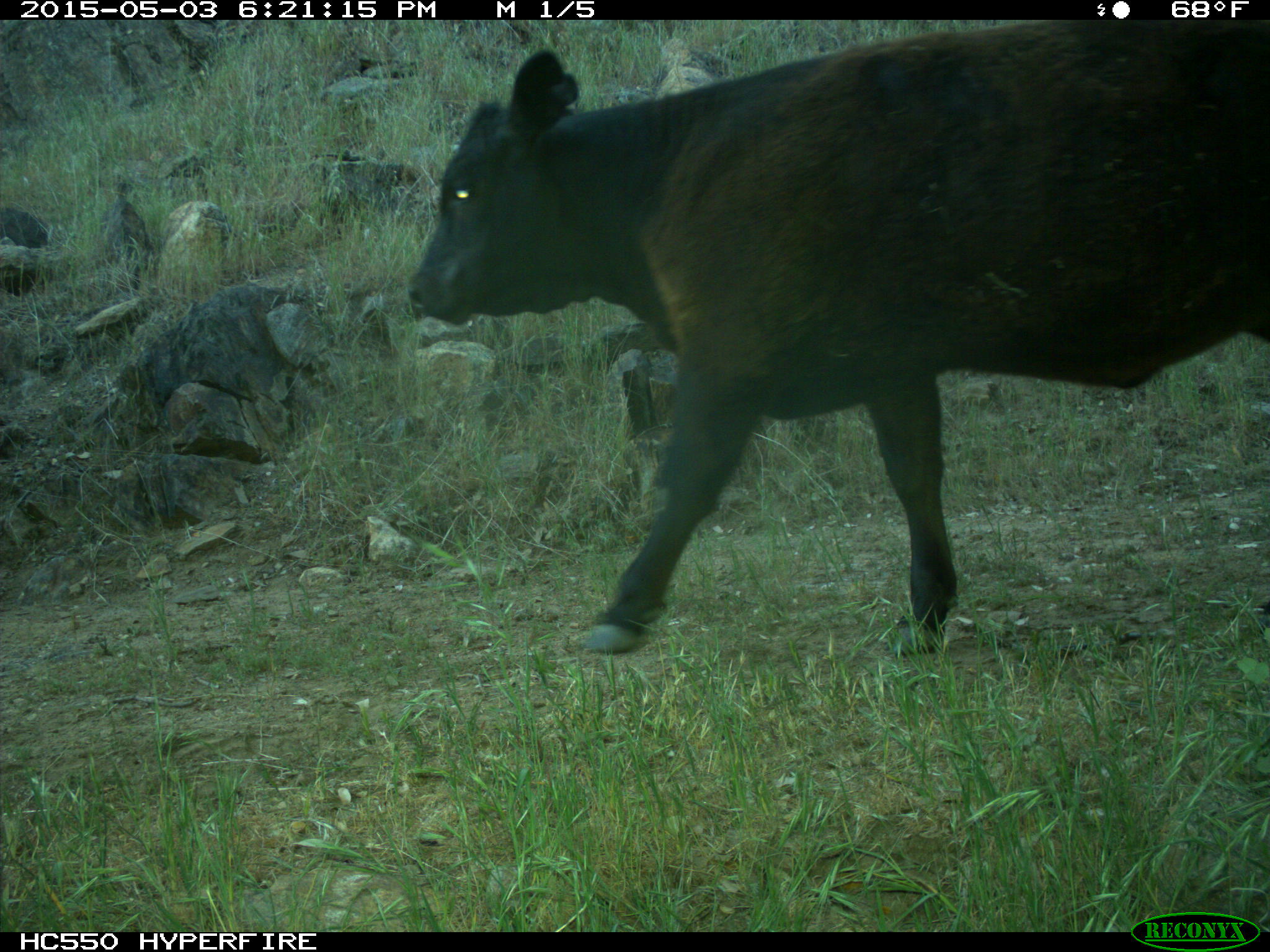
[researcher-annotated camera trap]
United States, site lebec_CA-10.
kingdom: Animalia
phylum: Chordata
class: Mammalia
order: Artiodactyla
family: Bovidae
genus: Bos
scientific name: Bos taurus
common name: domestic cow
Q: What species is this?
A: Bos taurus (domestic cow).